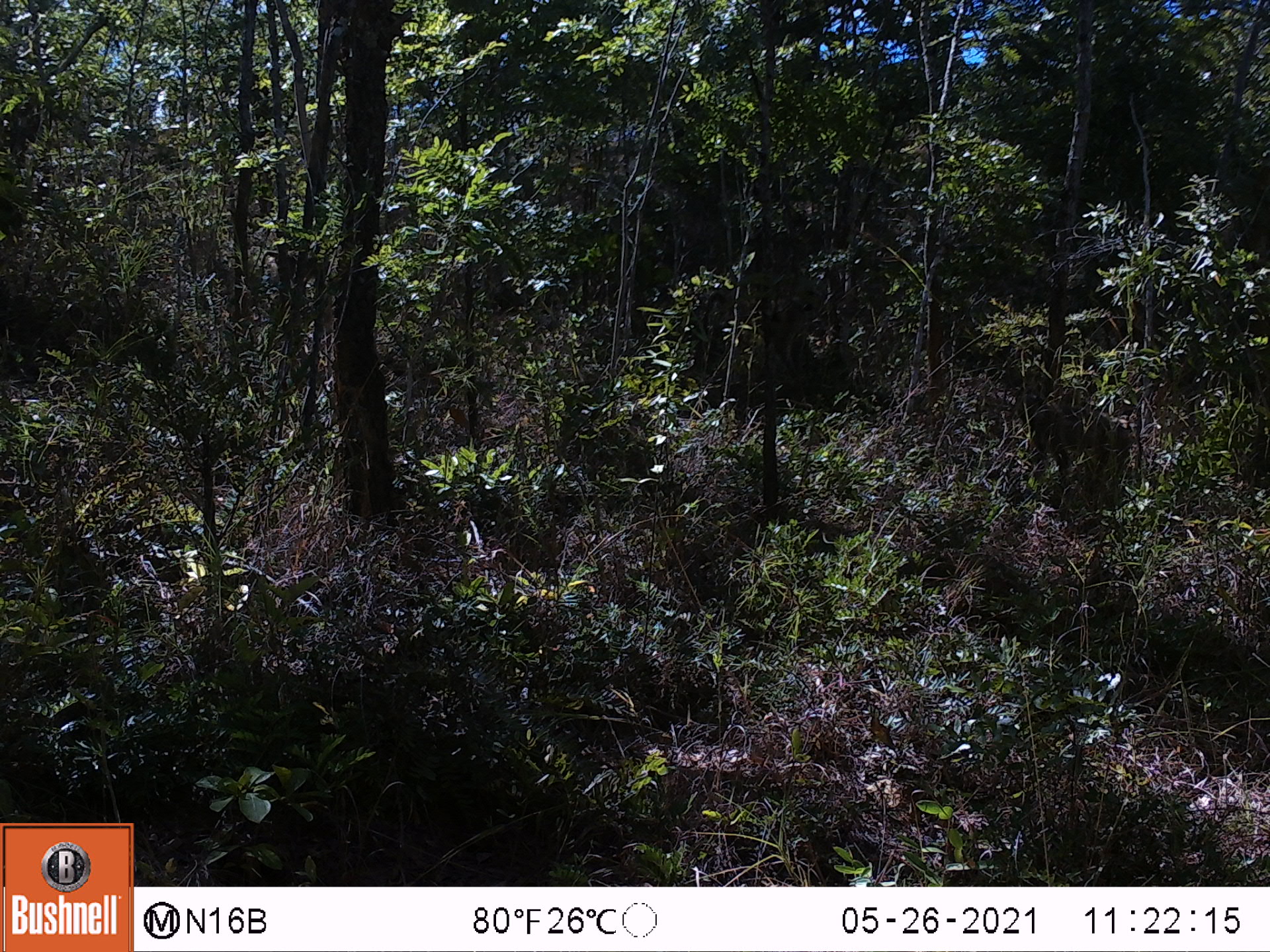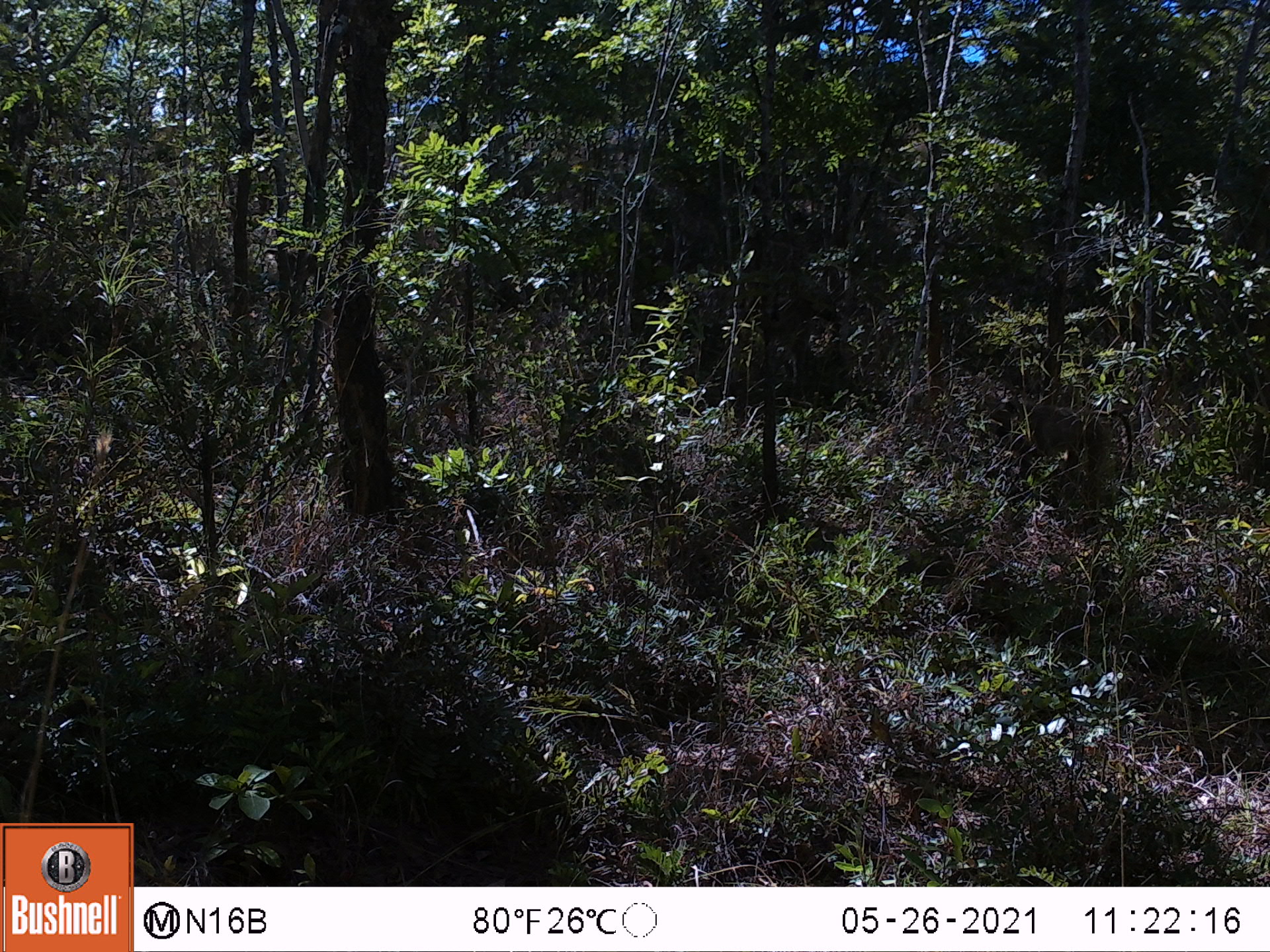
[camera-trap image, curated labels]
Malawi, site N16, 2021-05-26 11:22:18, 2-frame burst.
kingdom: Animalia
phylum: Chordata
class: Mammalia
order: Primates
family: Cercopithecidae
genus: Papio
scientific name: Papio cynocephalus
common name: yellow baboon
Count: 1.